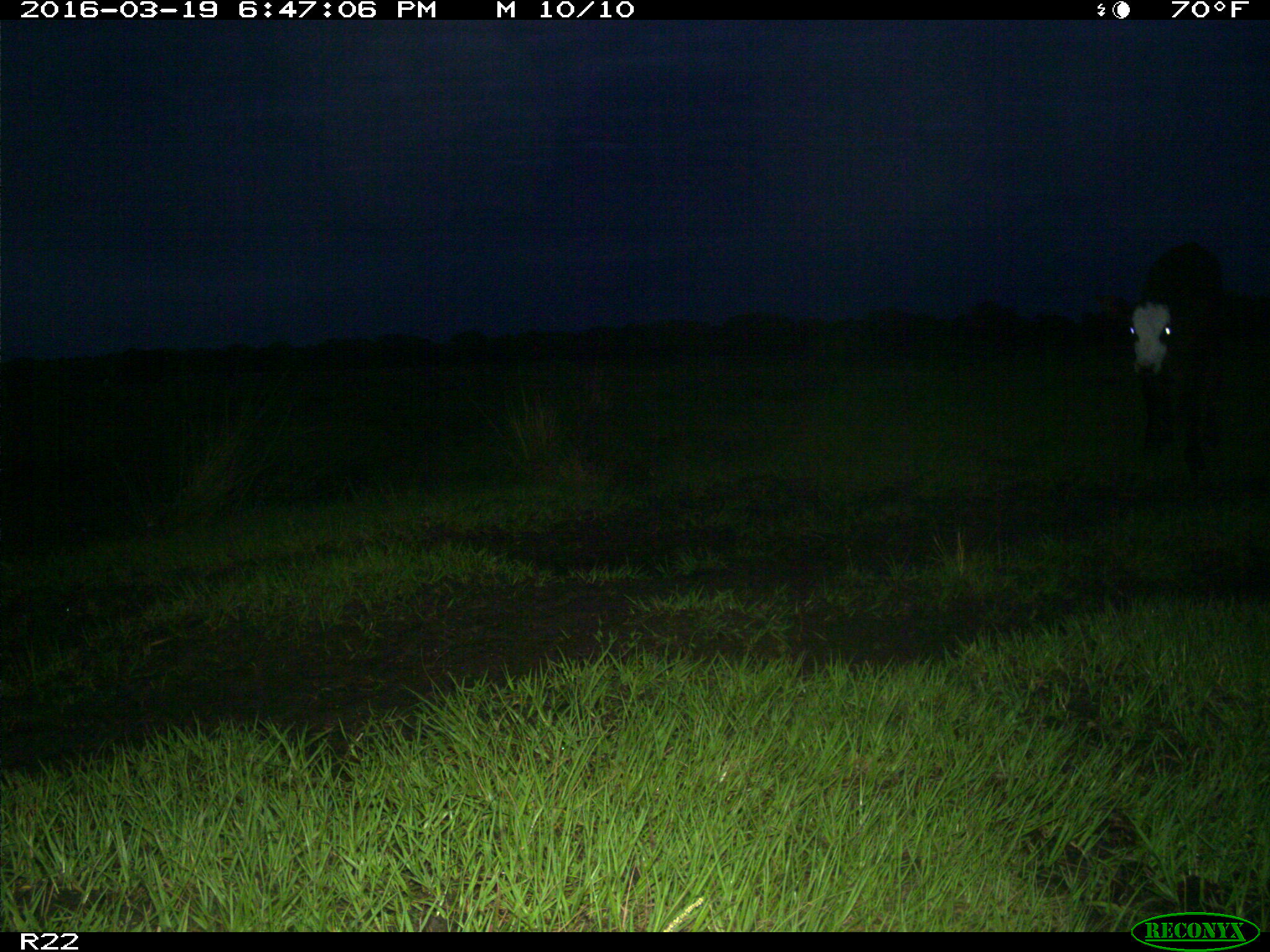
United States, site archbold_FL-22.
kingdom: Animalia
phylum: Chordata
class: Mammalia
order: Artiodactyla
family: Bovidae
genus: Bos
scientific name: Bos taurus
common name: domestic cow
Bos taurus (domestic cow).